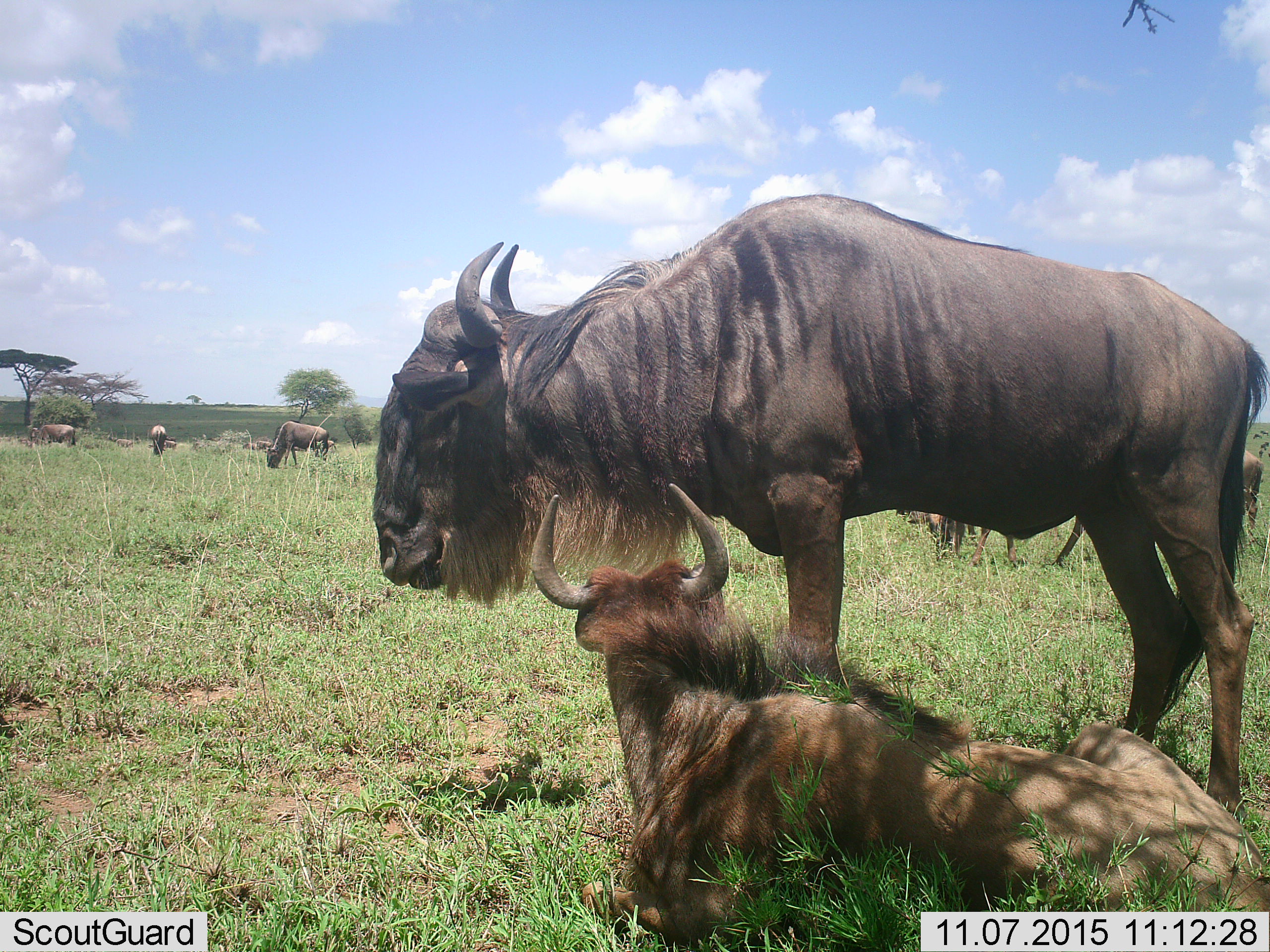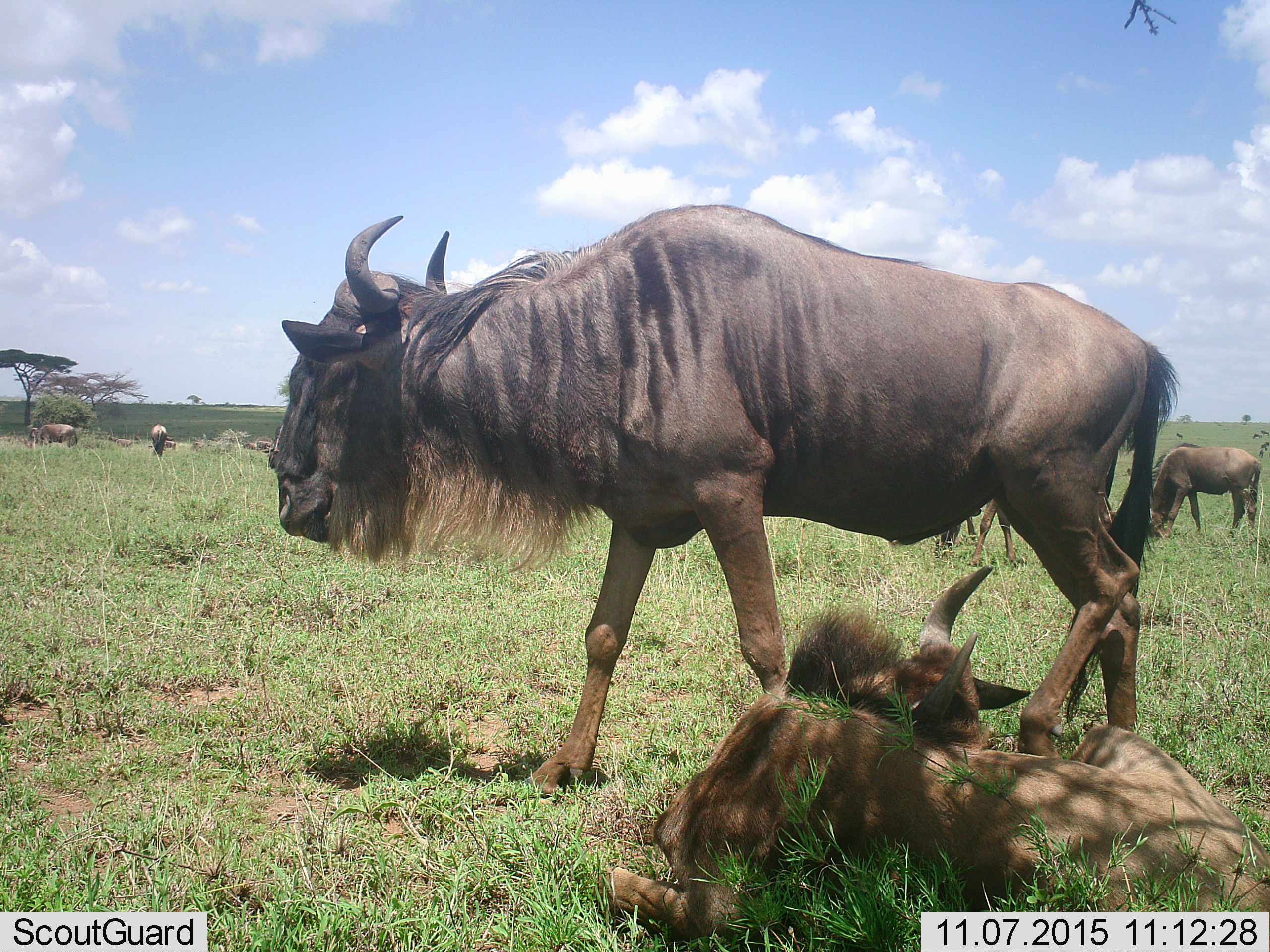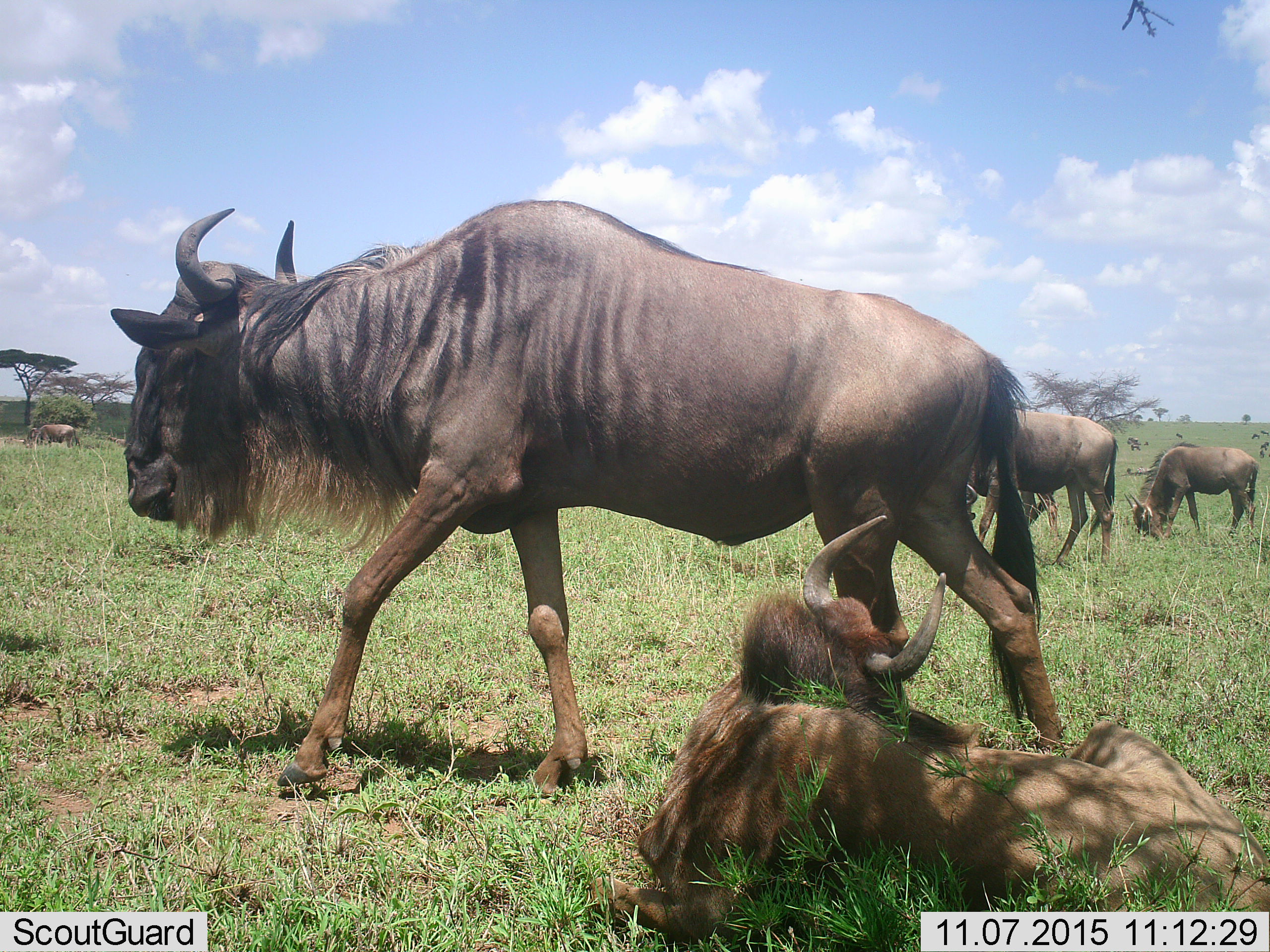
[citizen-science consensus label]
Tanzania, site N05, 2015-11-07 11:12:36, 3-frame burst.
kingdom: Animalia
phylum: Chordata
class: Mammalia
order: Artiodactyla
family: Bovidae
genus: Connochaetes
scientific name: Connochaetes taurinus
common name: blue wildebeest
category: wildebeest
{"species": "wildebeest (blue wildebeest) (Connochaetes taurinus)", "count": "11-50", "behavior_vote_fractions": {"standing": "67%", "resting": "89%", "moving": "56%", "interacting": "0%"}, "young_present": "33%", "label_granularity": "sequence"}